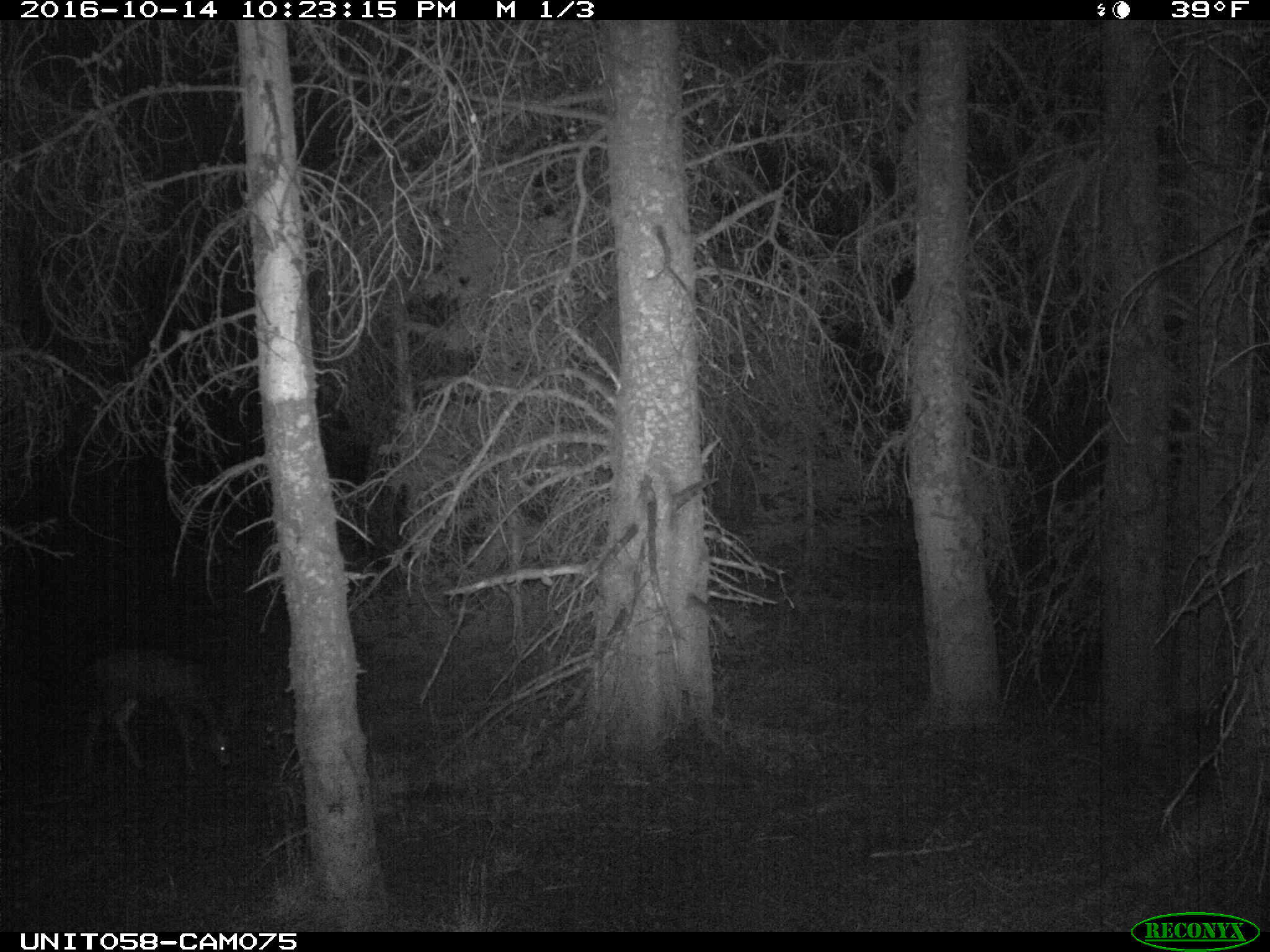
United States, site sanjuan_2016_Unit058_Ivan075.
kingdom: Animalia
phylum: Chordata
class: Mammalia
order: Artiodactyla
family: Cervidae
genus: Odocoileus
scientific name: Odocoileus hemionus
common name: mule deer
Odocoileus hemionus (mule deer).